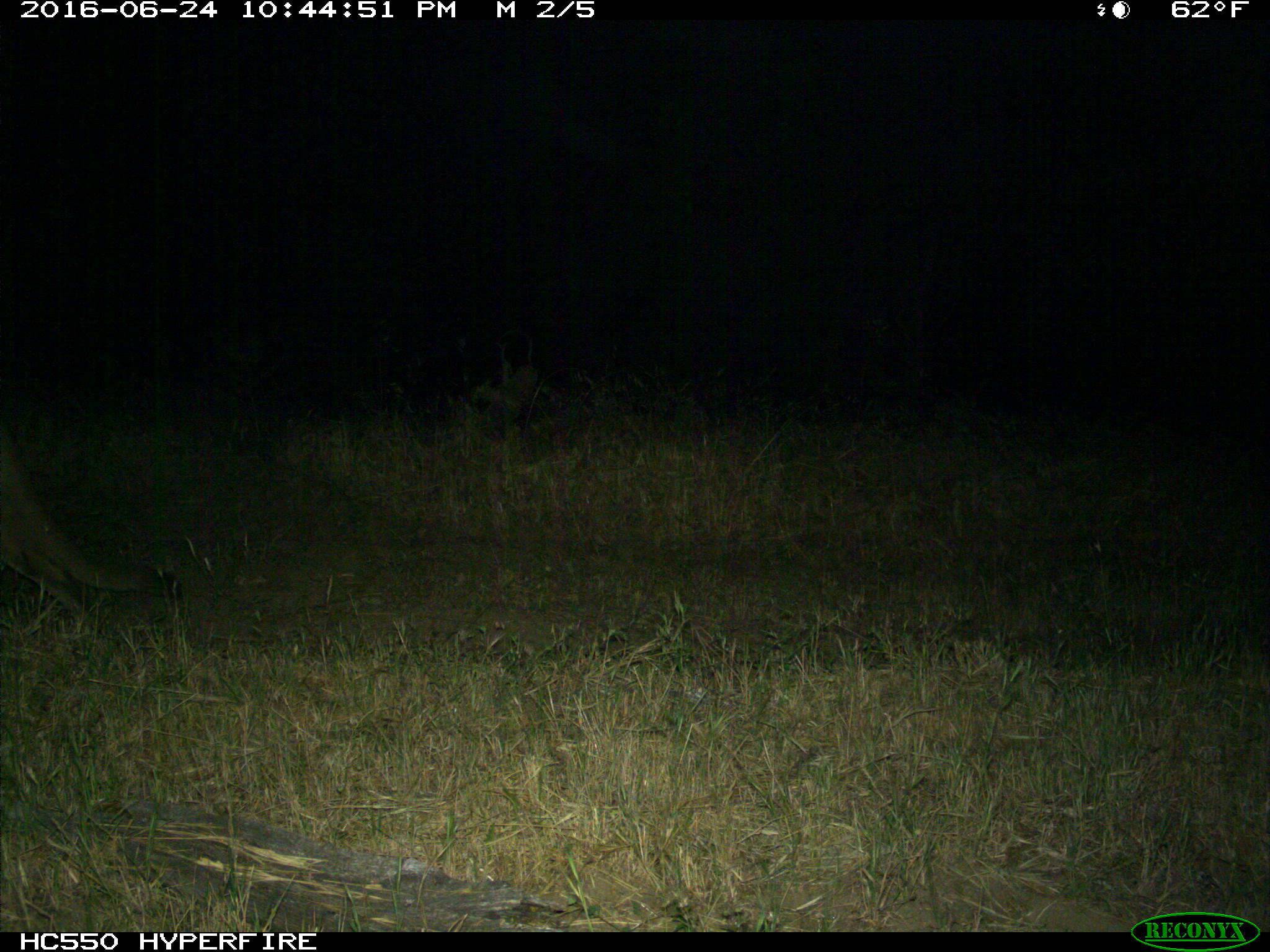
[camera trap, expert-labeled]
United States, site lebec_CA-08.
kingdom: Animalia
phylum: Chordata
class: Mammalia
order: Carnivora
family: Felidae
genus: Puma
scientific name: Puma concolor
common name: mountain lion